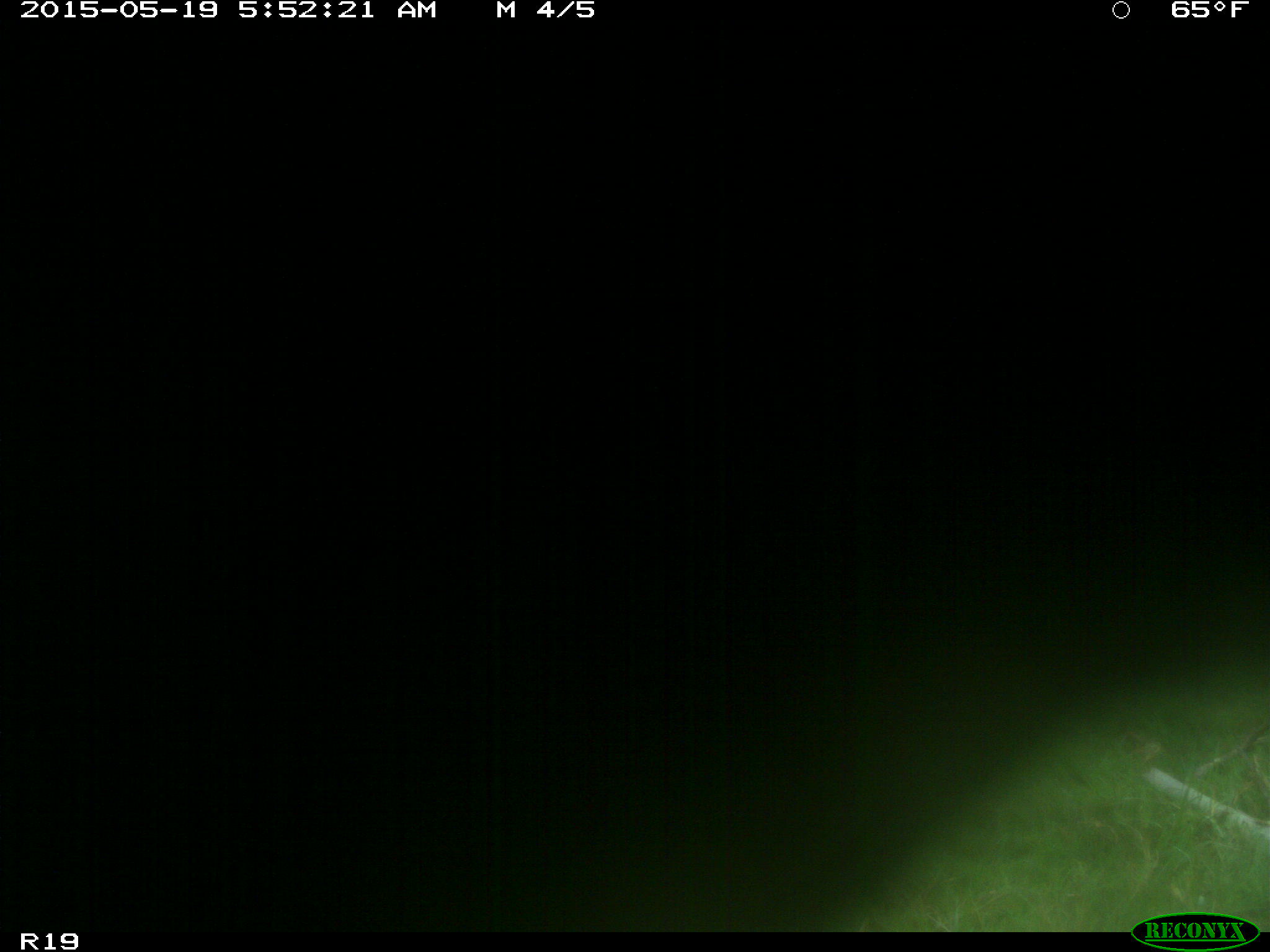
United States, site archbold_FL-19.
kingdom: Animalia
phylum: Chordata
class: Mammalia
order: Artiodactyla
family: Bovidae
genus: Bos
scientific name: Bos taurus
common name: domestic cow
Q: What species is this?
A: Bos taurus (domestic cow).